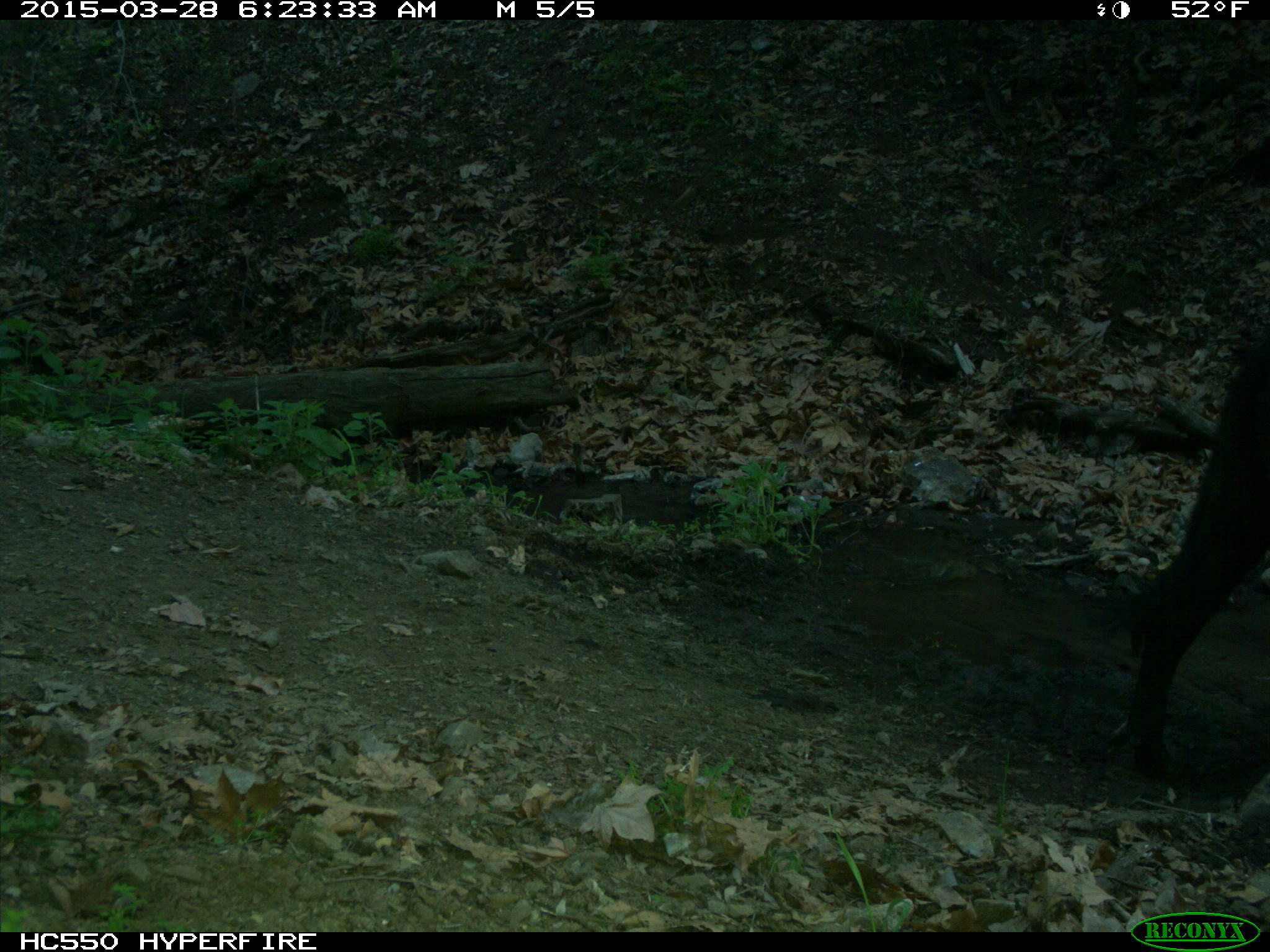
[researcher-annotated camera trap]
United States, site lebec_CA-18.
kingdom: Animalia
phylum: Chordata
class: Mammalia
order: Artiodactyla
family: Bovidae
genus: Bos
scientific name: Bos taurus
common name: domestic cow